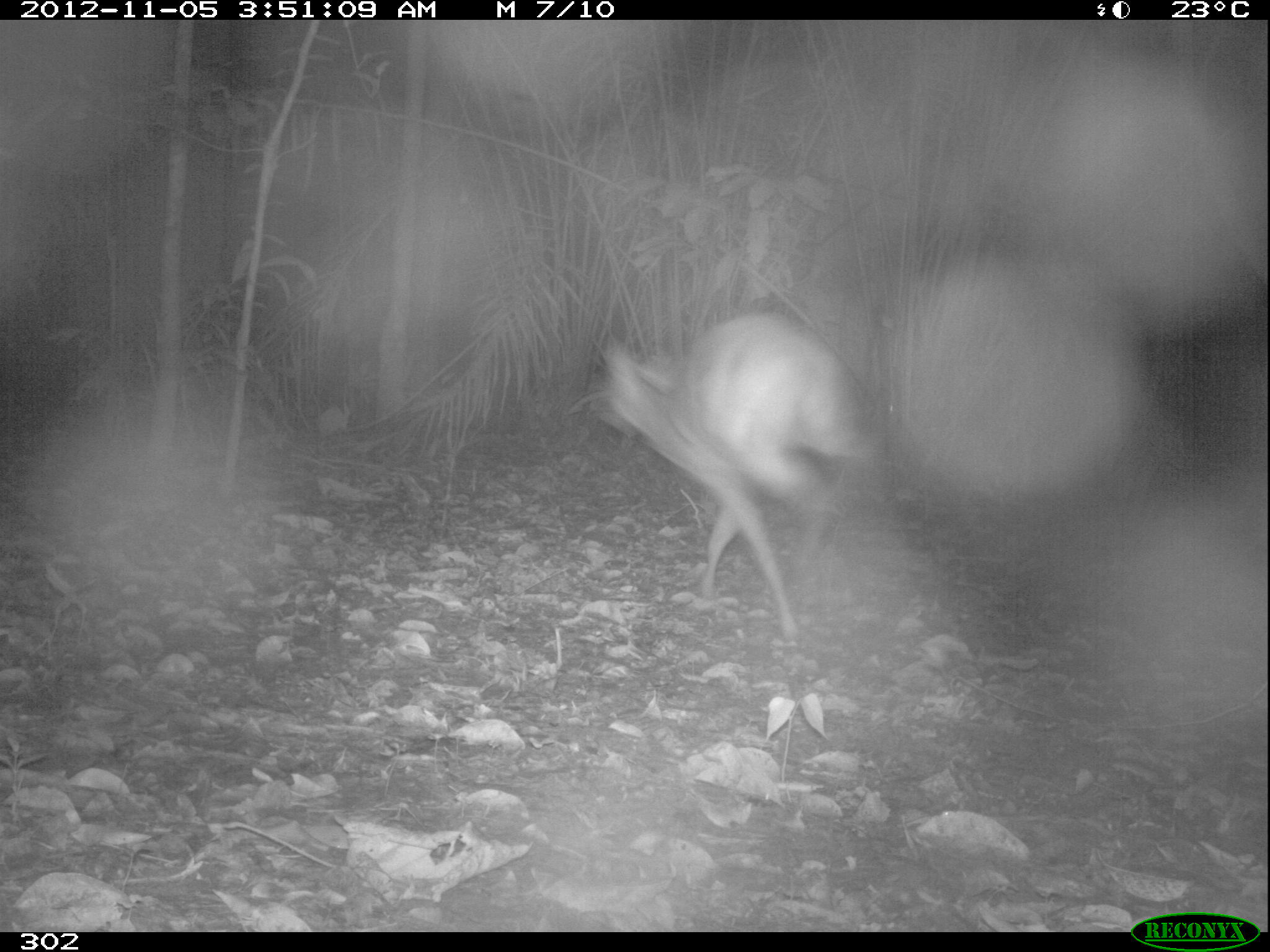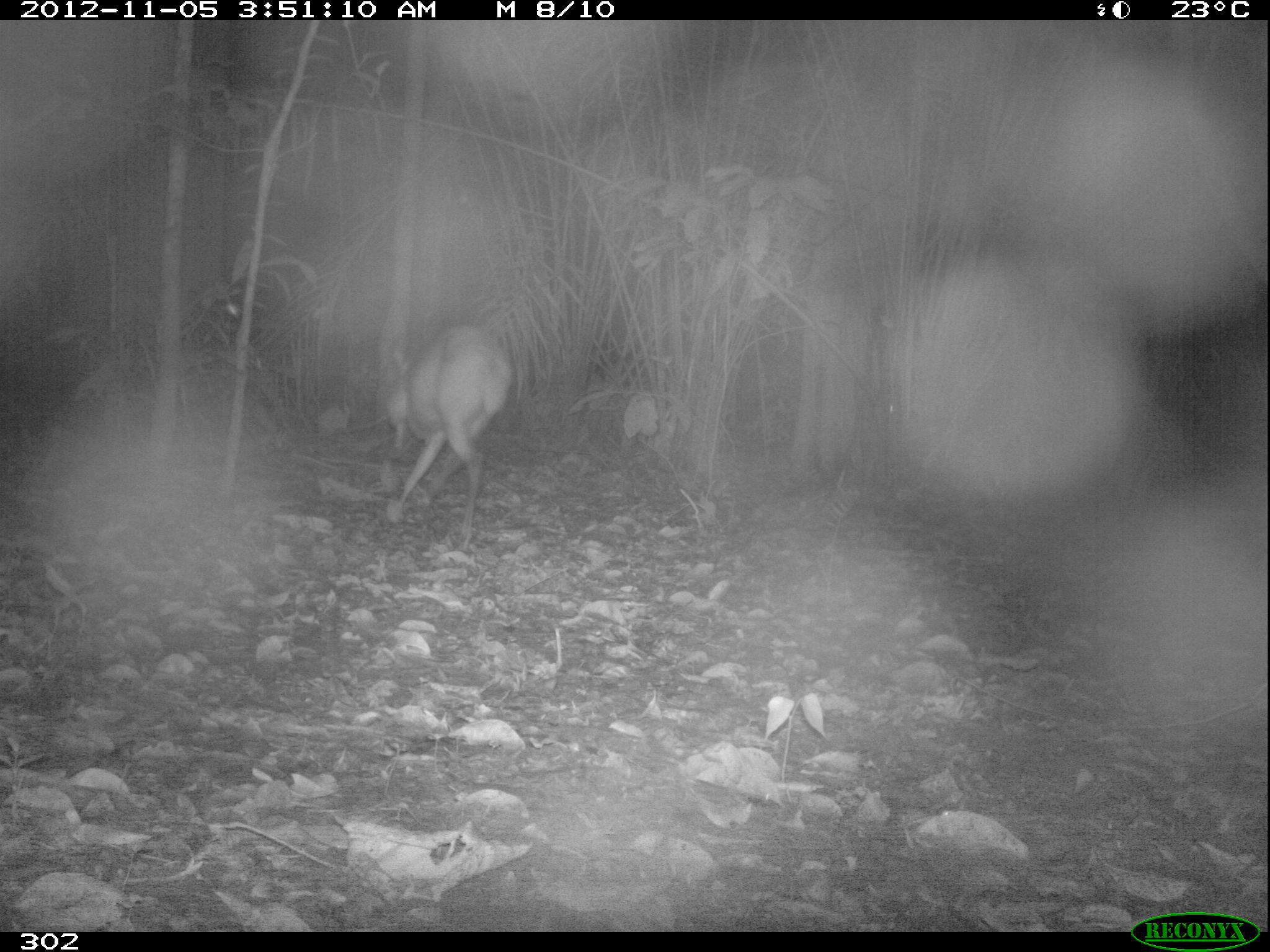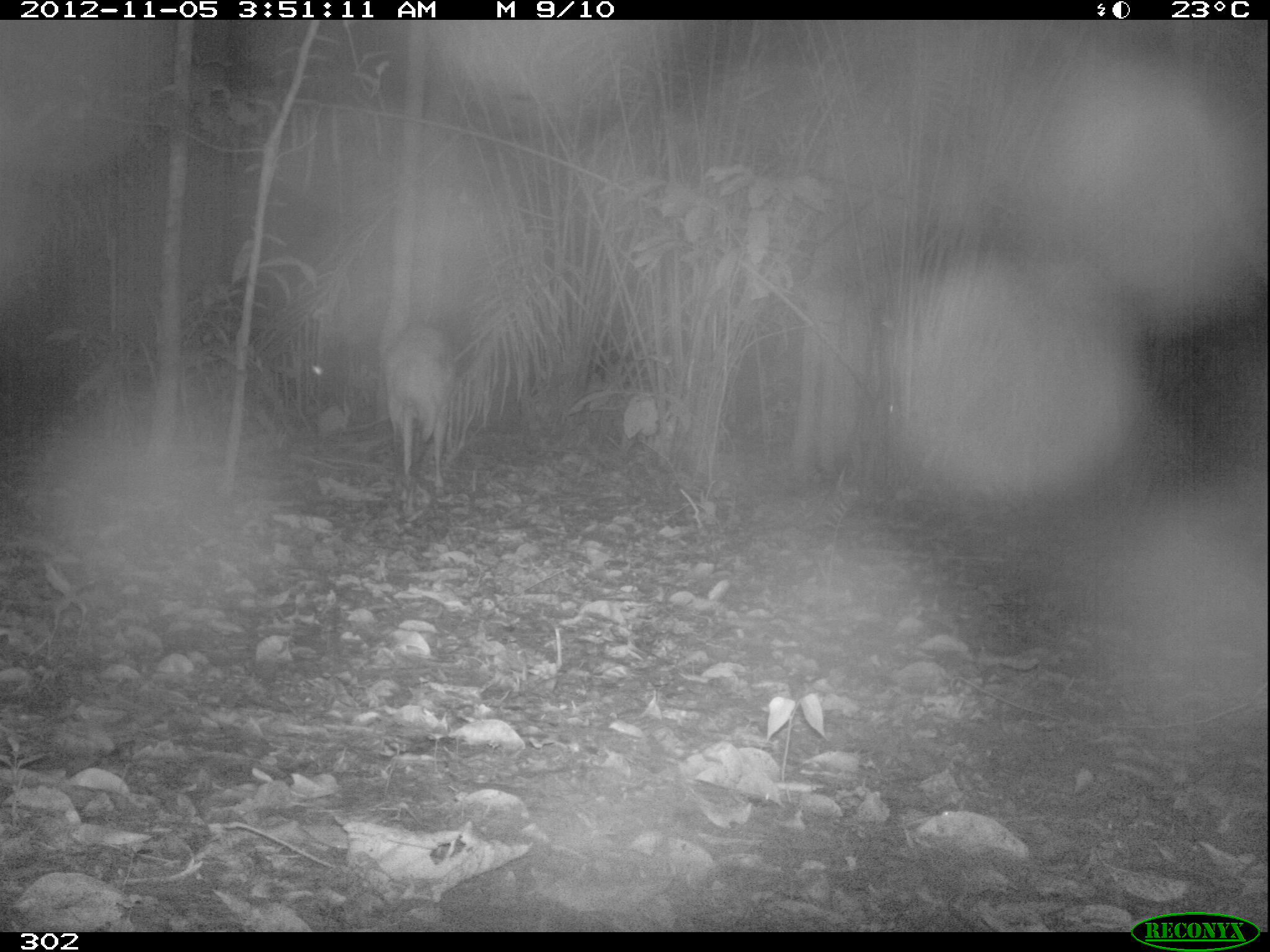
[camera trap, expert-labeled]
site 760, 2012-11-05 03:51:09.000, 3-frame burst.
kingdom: Animalia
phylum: Chordata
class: Mammalia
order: Artiodactyla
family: Cervidae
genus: Mazama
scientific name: Mazama americana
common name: red brocket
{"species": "Mazama americana (red brocket)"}